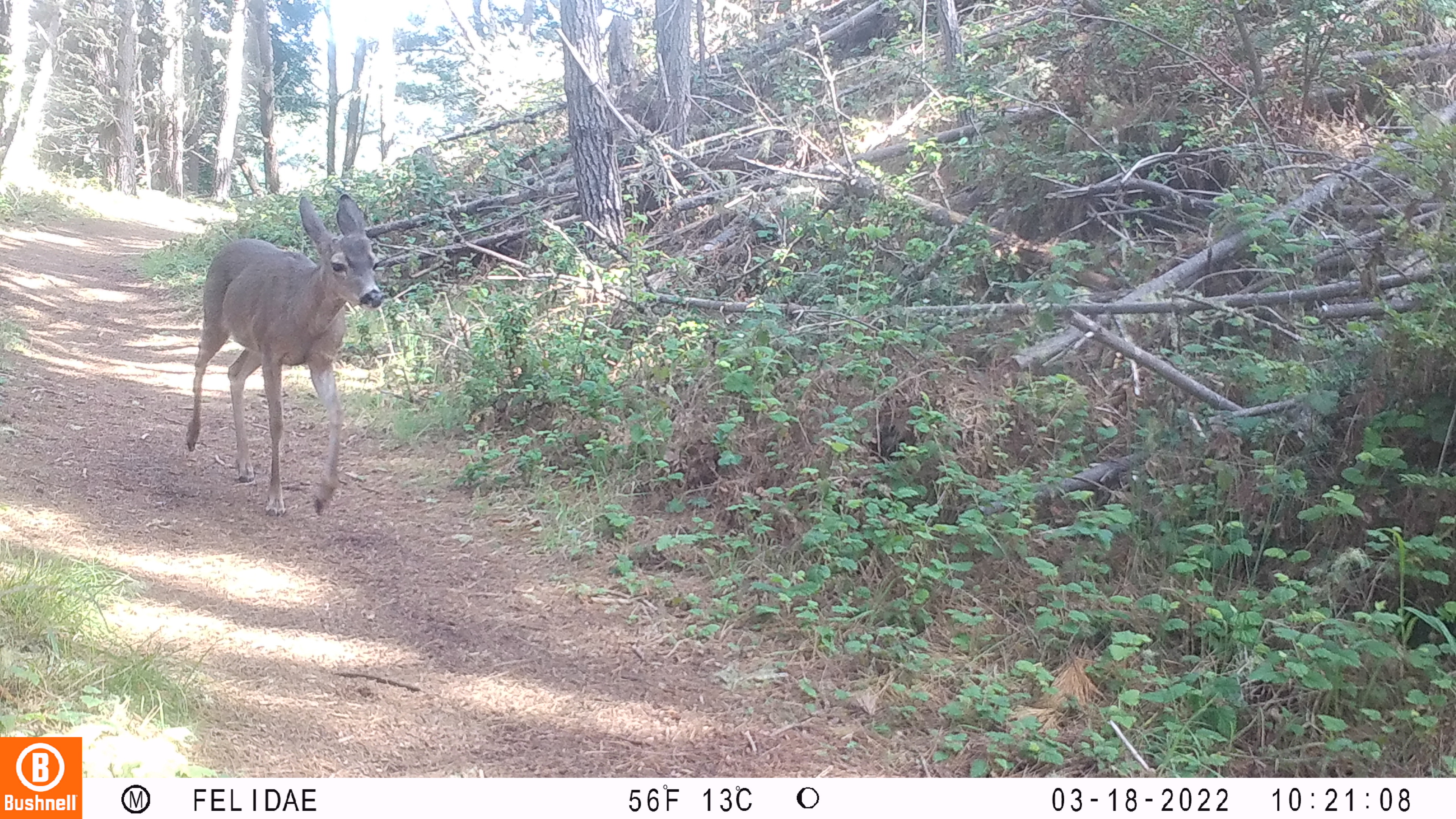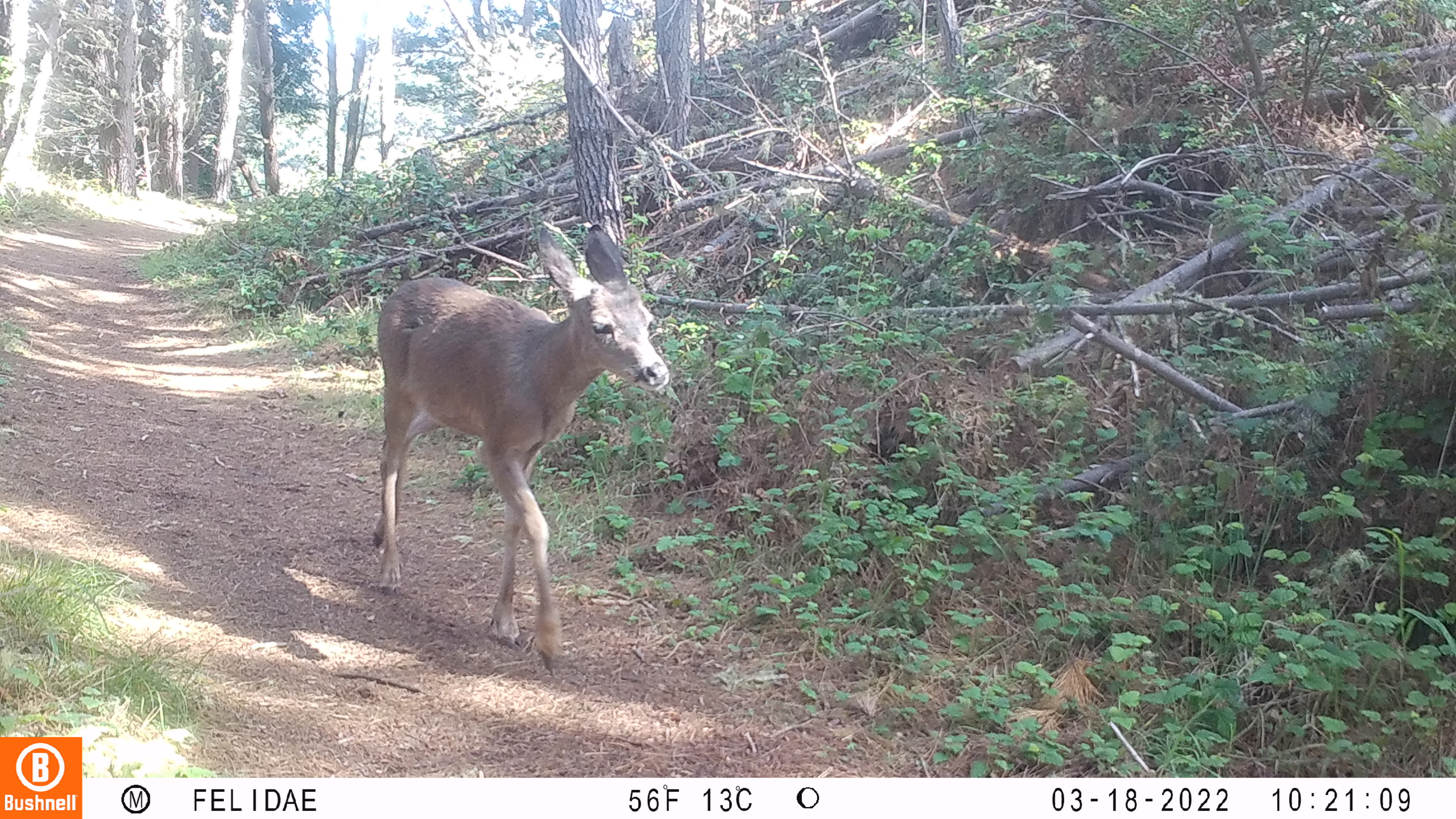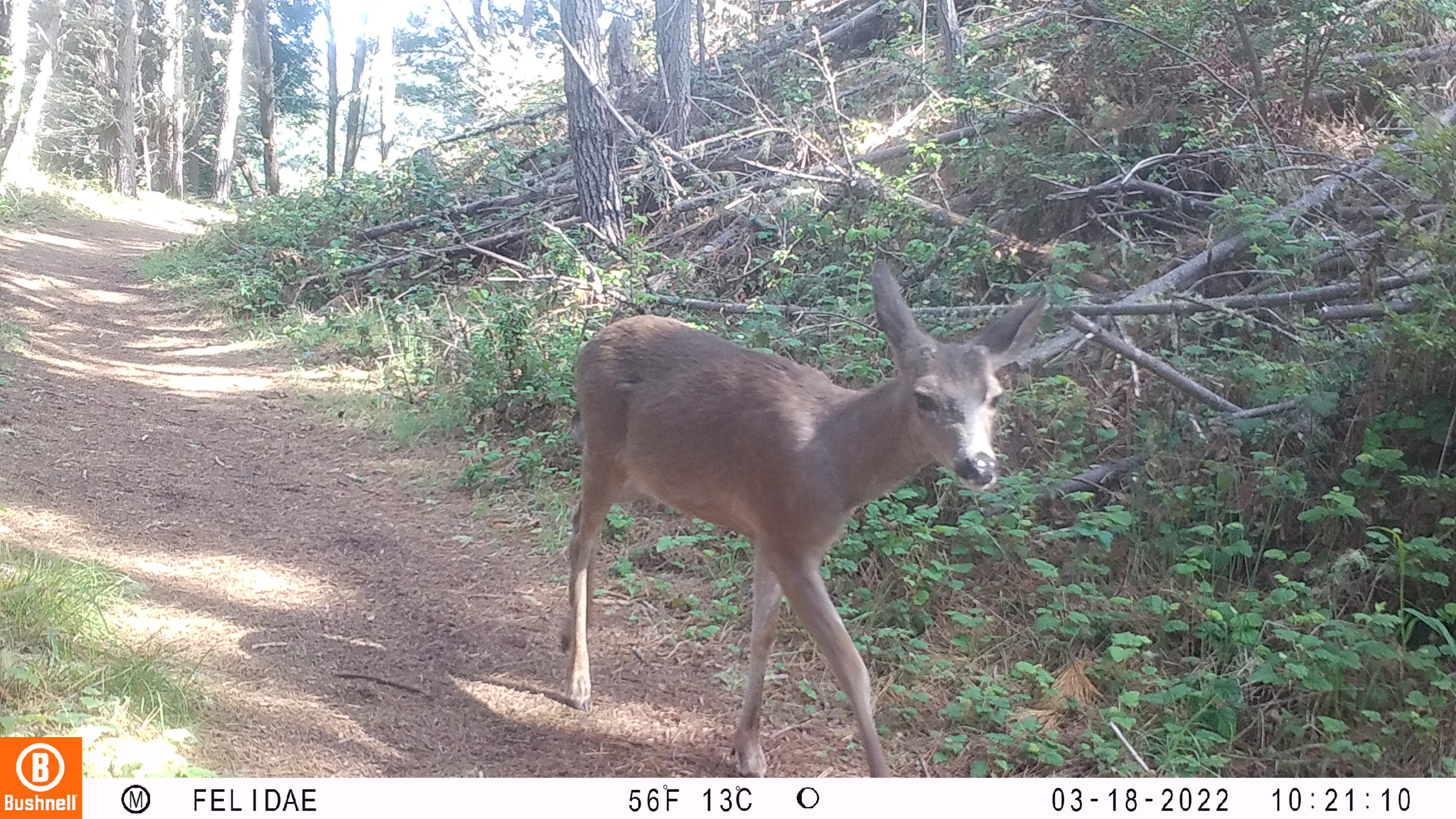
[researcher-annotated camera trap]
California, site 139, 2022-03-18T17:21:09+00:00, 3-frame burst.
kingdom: Animalia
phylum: Chordata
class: Mammalia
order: Artiodactyla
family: Cervidae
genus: Odocoileus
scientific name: Odocoileus hemionus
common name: mule deer